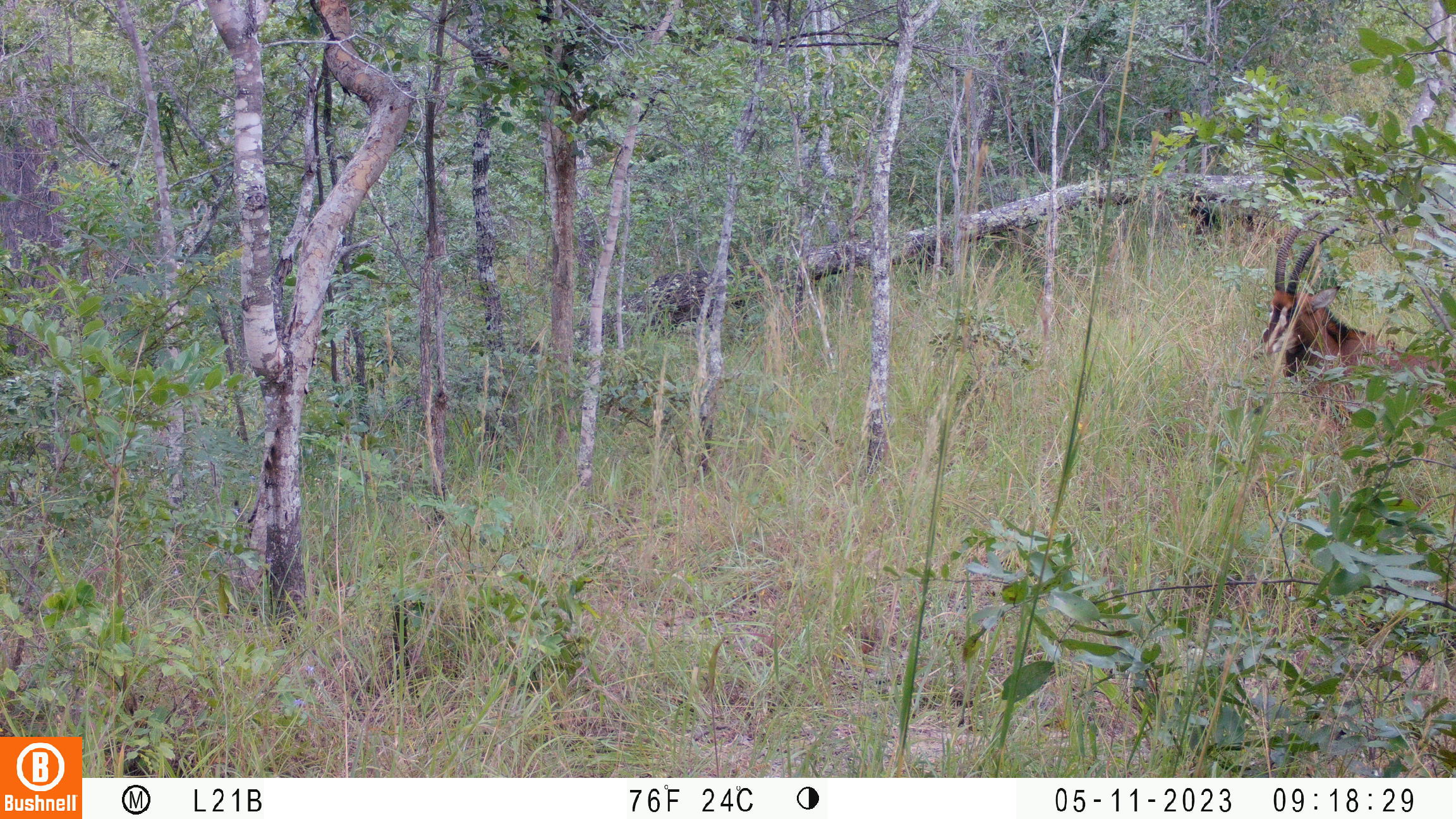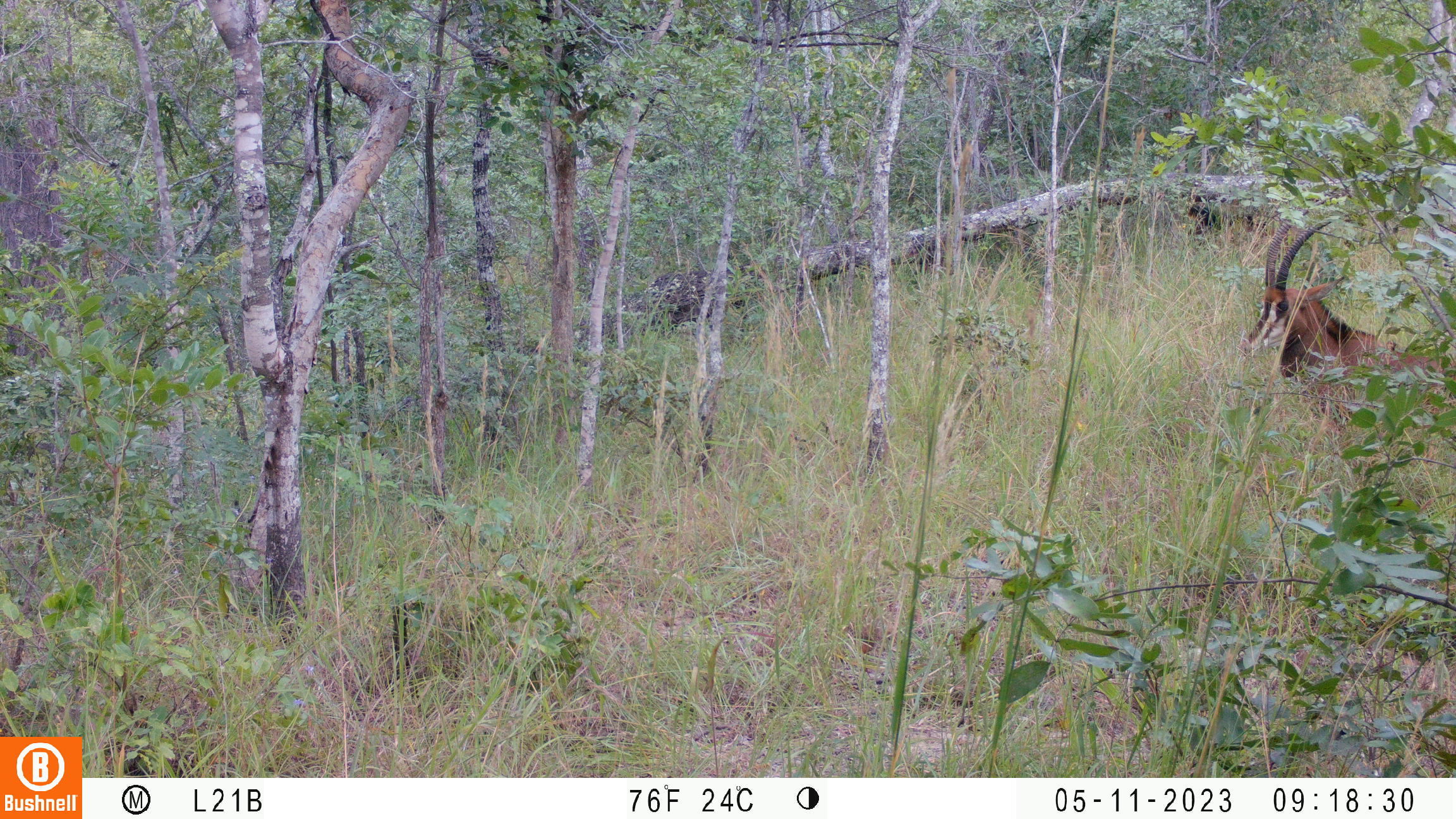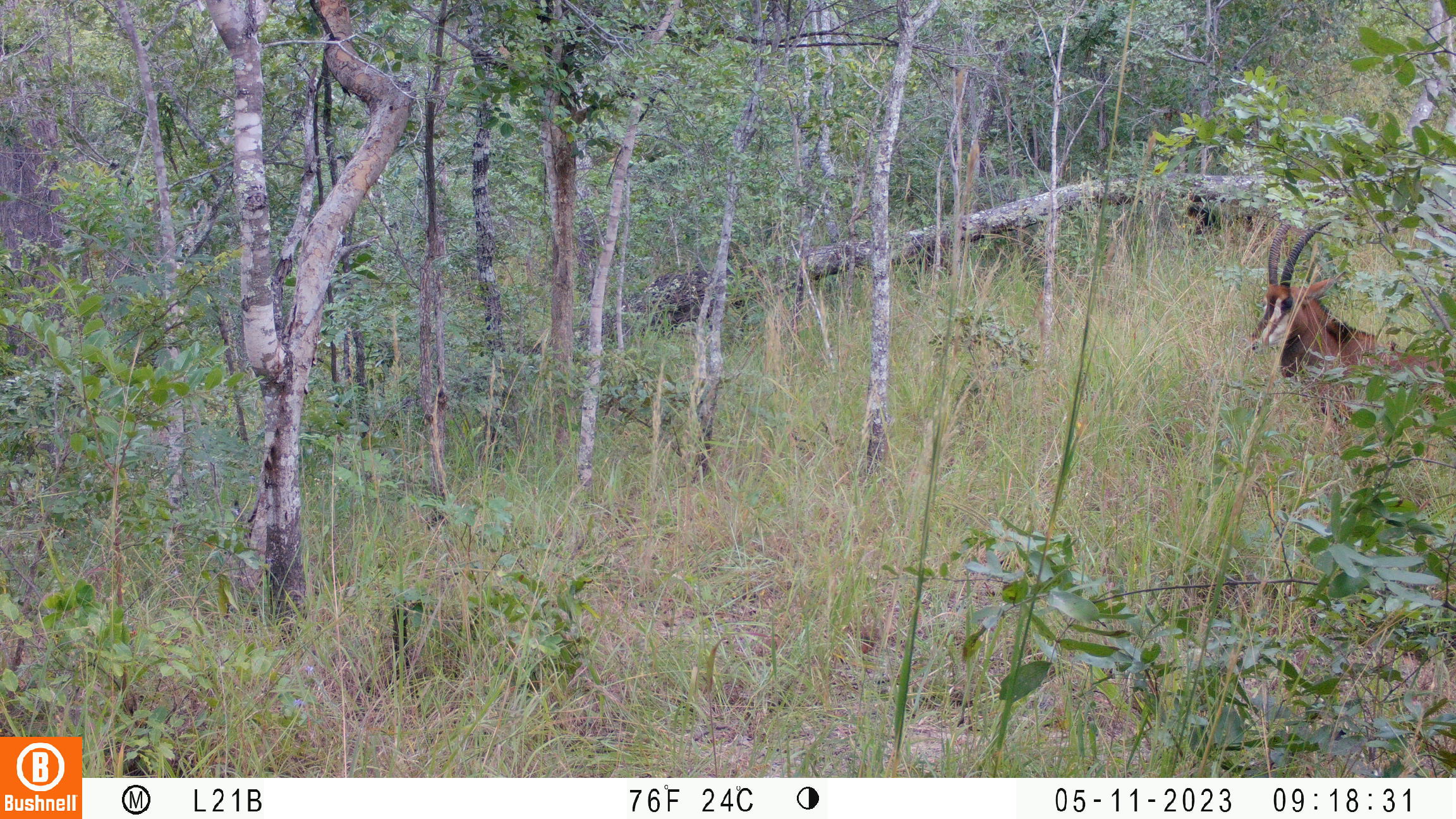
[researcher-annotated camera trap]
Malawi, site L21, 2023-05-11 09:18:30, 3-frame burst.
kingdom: Animalia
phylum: Chordata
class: Mammalia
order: Artiodactyla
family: Bovidae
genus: Hippotragus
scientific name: Hippotragus niger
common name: sable antelope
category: sable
Sable (sable antelope) (Hippotragus niger), count 2.